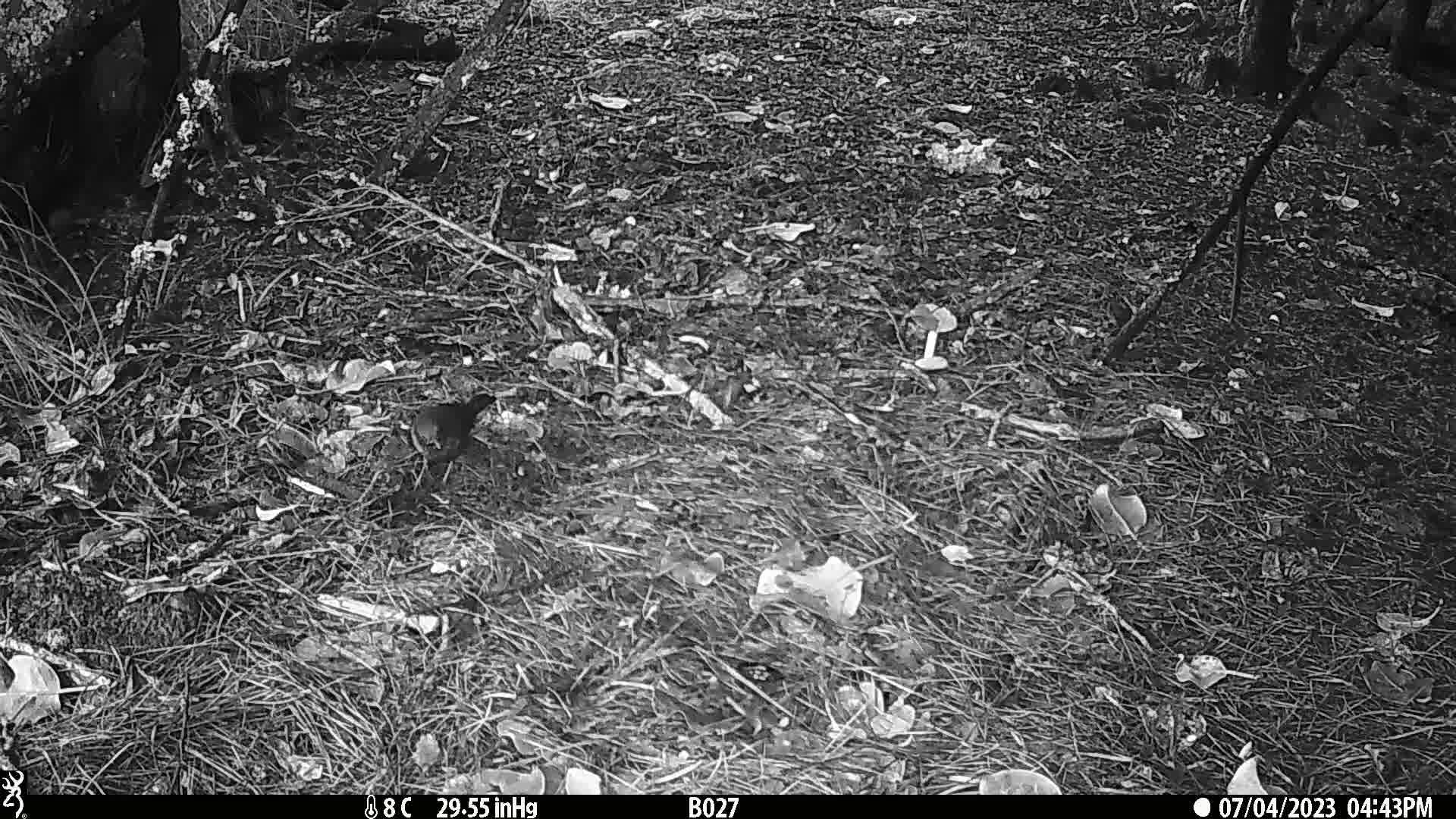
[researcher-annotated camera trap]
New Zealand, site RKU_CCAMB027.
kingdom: Animalia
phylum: Chordata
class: Aves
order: Passeriformes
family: Turdidae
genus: Turdus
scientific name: Turdus merula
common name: eurasian blackbird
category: blackbird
Blackbird (eurasian blackbird) (Turdus merula).